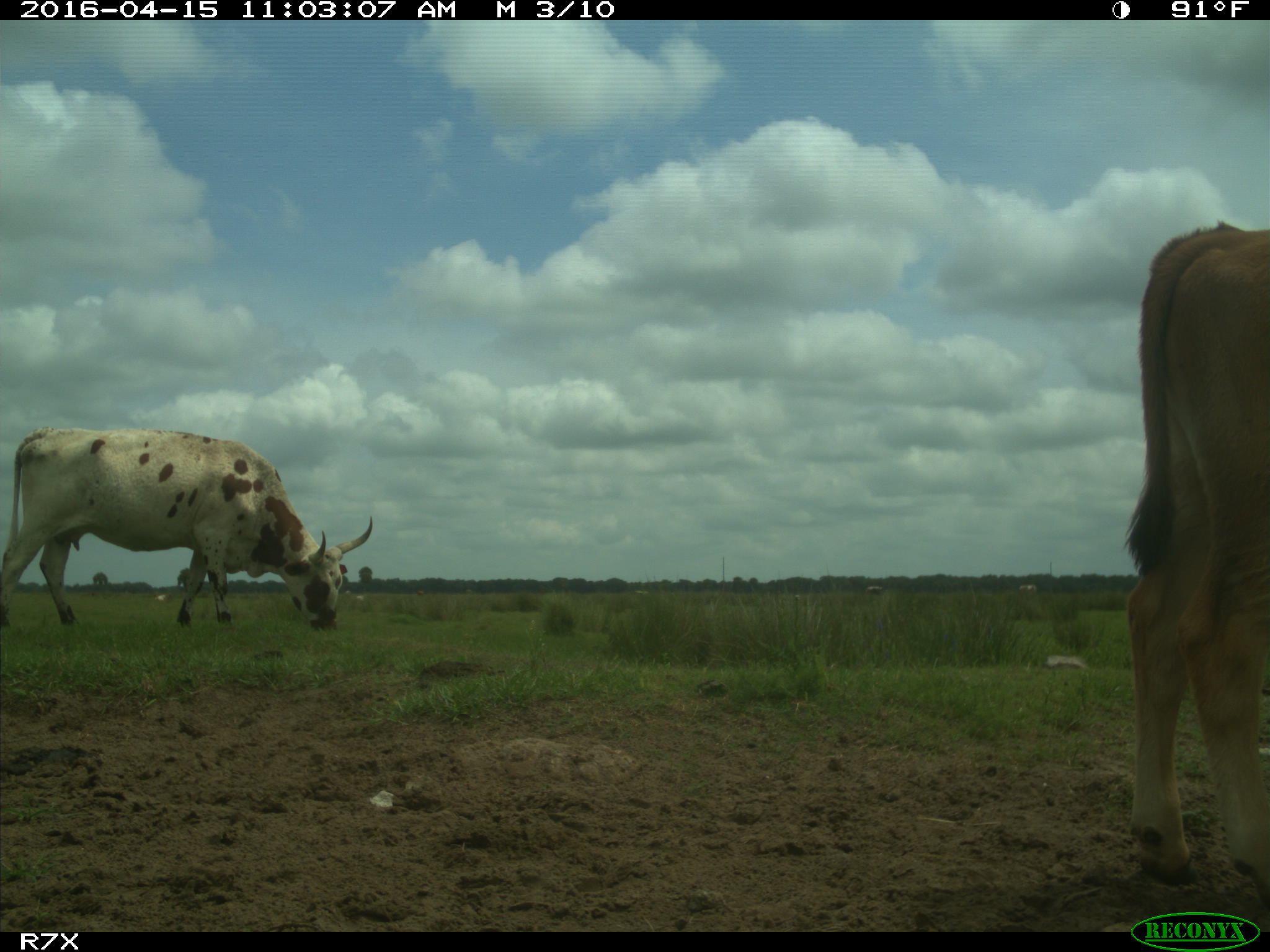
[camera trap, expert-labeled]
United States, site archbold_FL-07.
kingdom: Animalia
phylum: Chordata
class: Mammalia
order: Artiodactyla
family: Bovidae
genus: Bos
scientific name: Bos taurus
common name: domestic cow